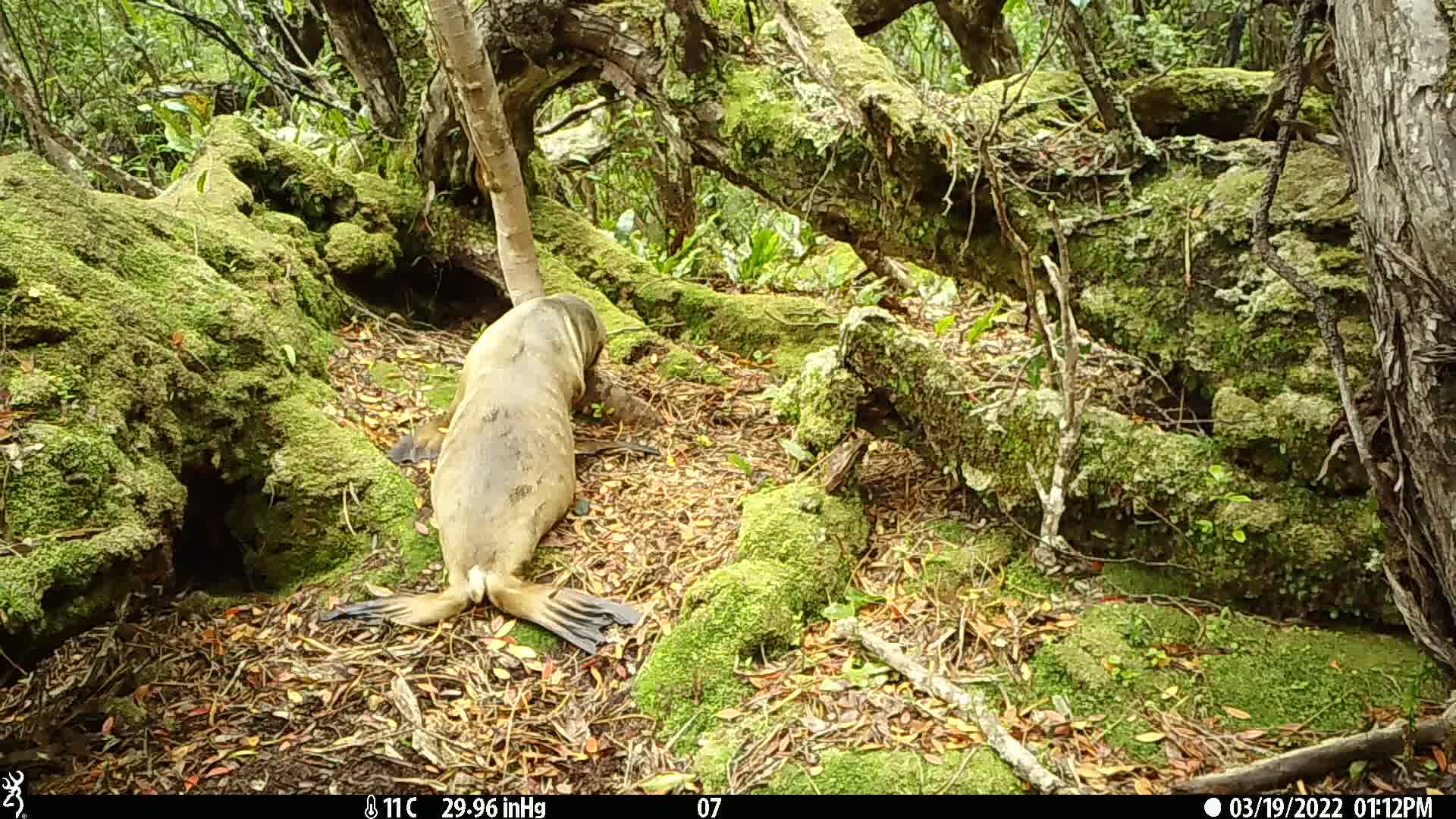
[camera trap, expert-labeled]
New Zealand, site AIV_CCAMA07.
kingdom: Animalia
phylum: Chordata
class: Mammalia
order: Carnivora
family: Otariidae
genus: Phocarctos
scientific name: Phocarctos hookeri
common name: new zealand sea lion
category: sealion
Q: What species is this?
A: Sealion (new zealand sea lion) (Phocarctos hookeri).